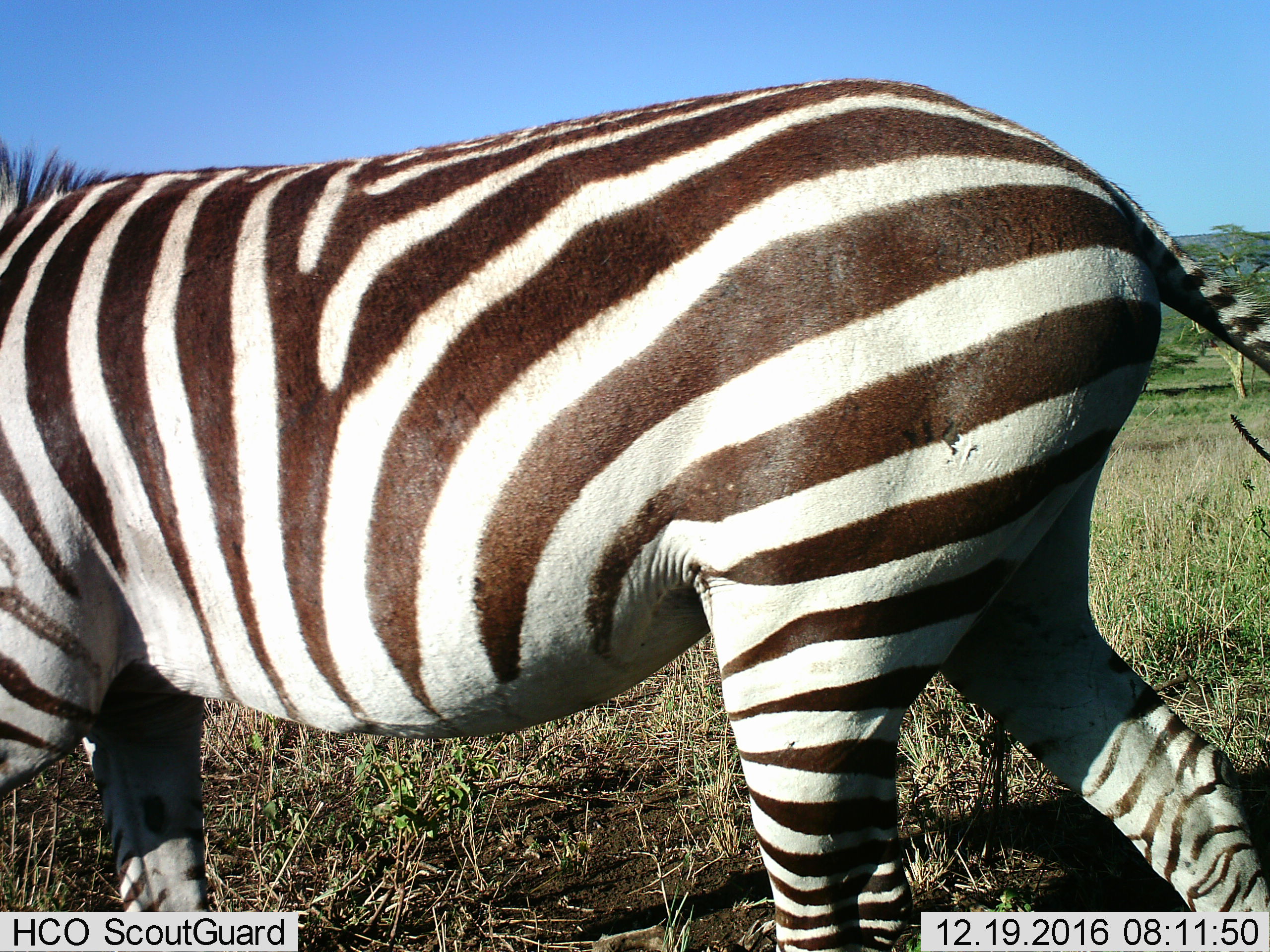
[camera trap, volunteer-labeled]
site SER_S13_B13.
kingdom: Animalia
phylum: Chordata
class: Mammalia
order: Perissodactyla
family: Equidae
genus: Equus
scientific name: Equus quagga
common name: plains zebra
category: zebraplains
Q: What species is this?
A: Zebraplains (plains zebra) (Equus quagga).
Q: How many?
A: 1.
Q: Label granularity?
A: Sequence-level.